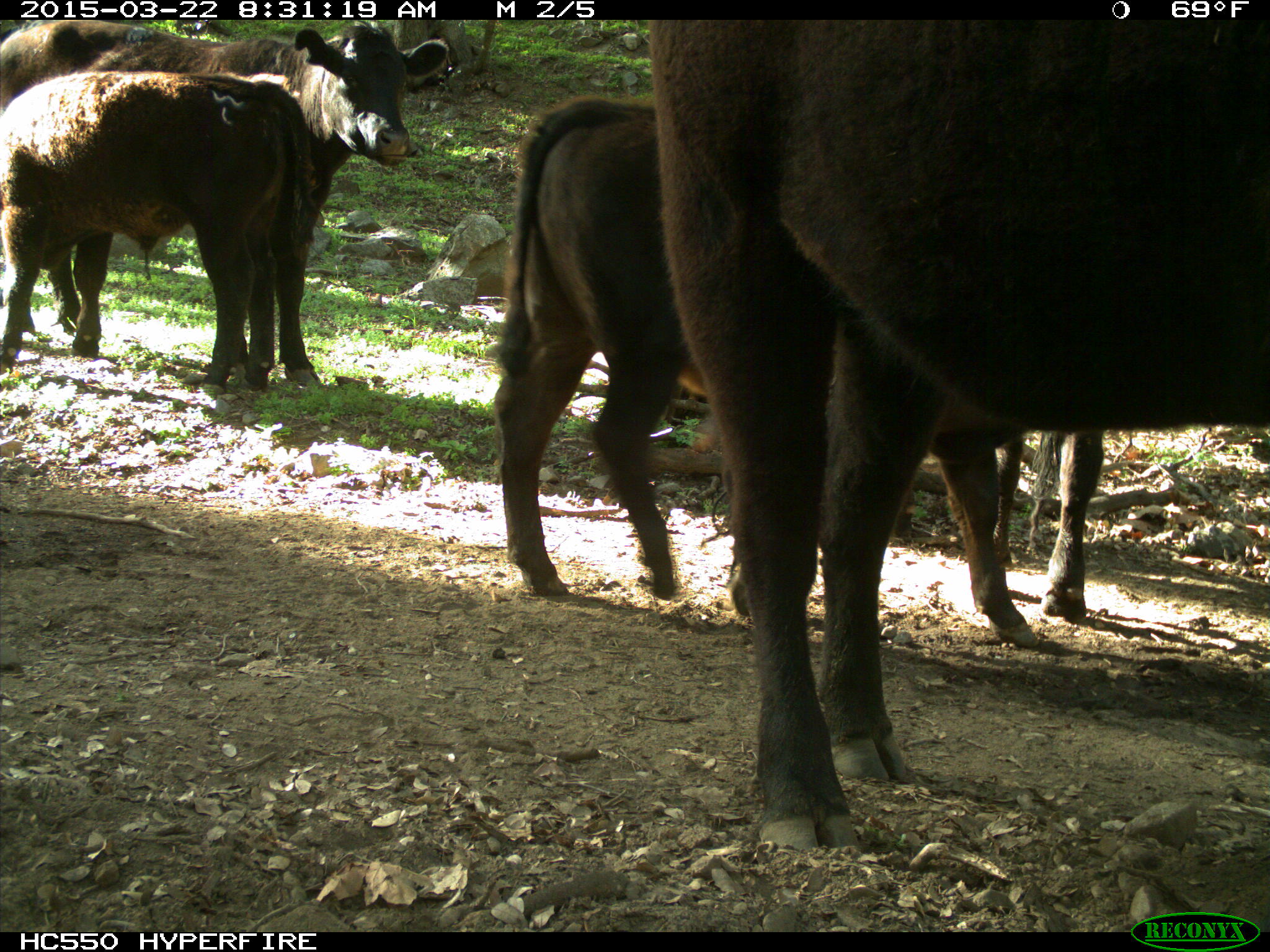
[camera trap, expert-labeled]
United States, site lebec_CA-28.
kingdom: Animalia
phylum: Chordata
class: Mammalia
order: Artiodactyla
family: Bovidae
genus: Bos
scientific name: Bos taurus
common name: domestic cow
Bos taurus (domestic cow).